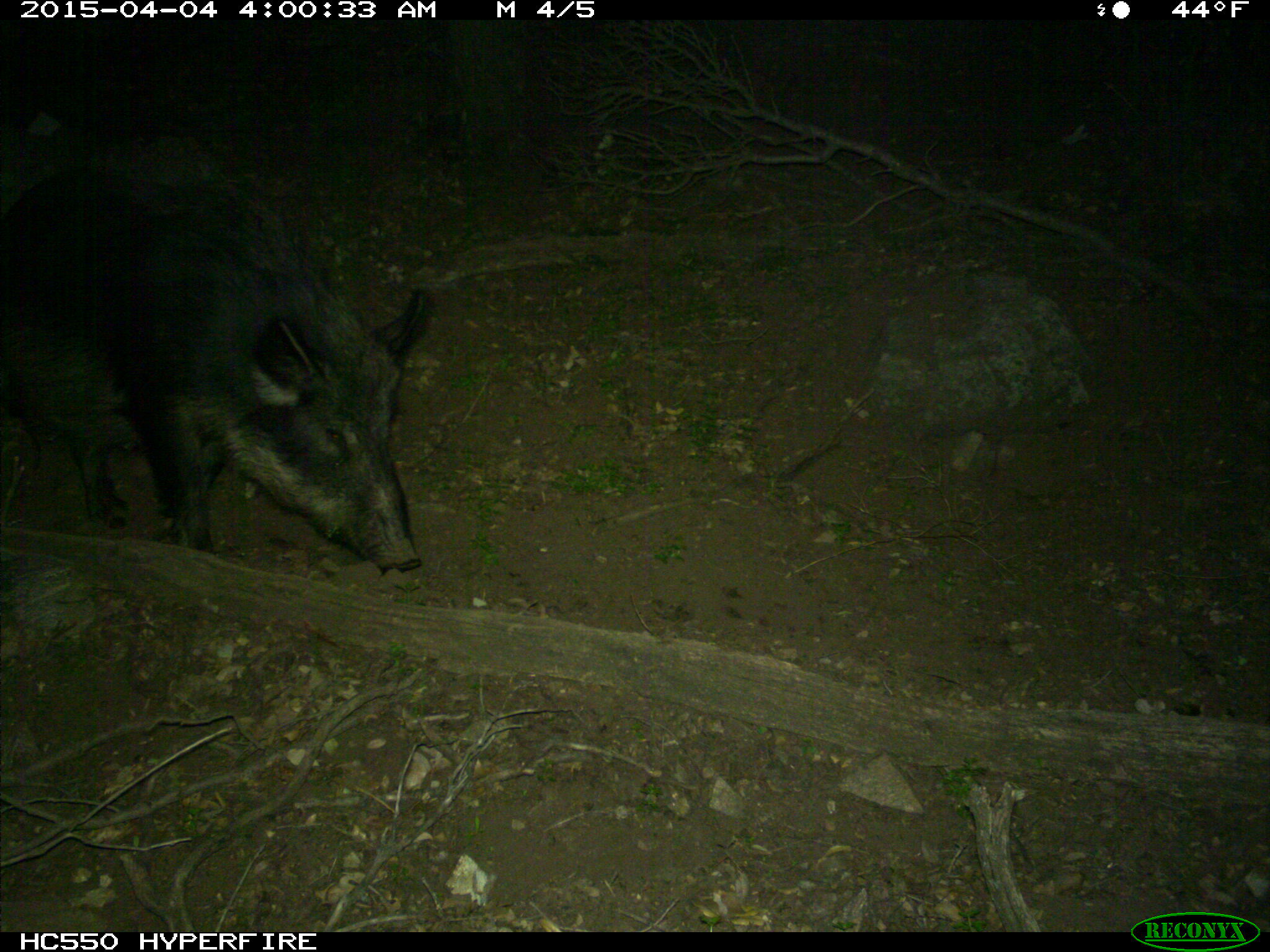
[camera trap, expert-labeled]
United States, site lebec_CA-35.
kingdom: Animalia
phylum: Chordata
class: Mammalia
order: Artiodactyla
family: Suidae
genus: Sus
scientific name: Sus scrofa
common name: wild boar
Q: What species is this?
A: Sus scrofa (wild boar).